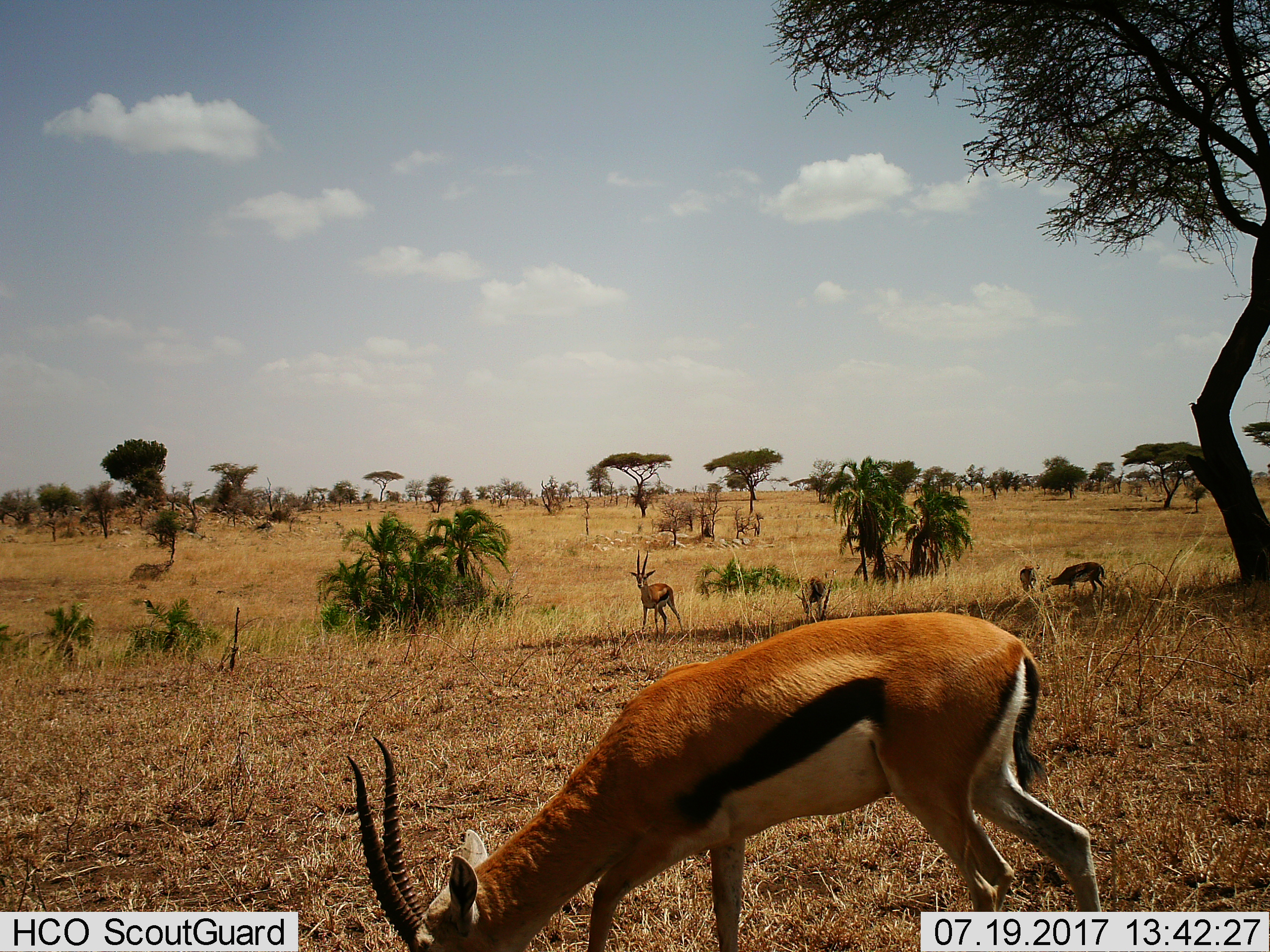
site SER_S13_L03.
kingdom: Animalia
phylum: Chordata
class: Mammalia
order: Artiodactyla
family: Bovidae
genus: Eudorcas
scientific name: Eudorcas thomsonii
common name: thomson's gazelle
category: gazellethomsons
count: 5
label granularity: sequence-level